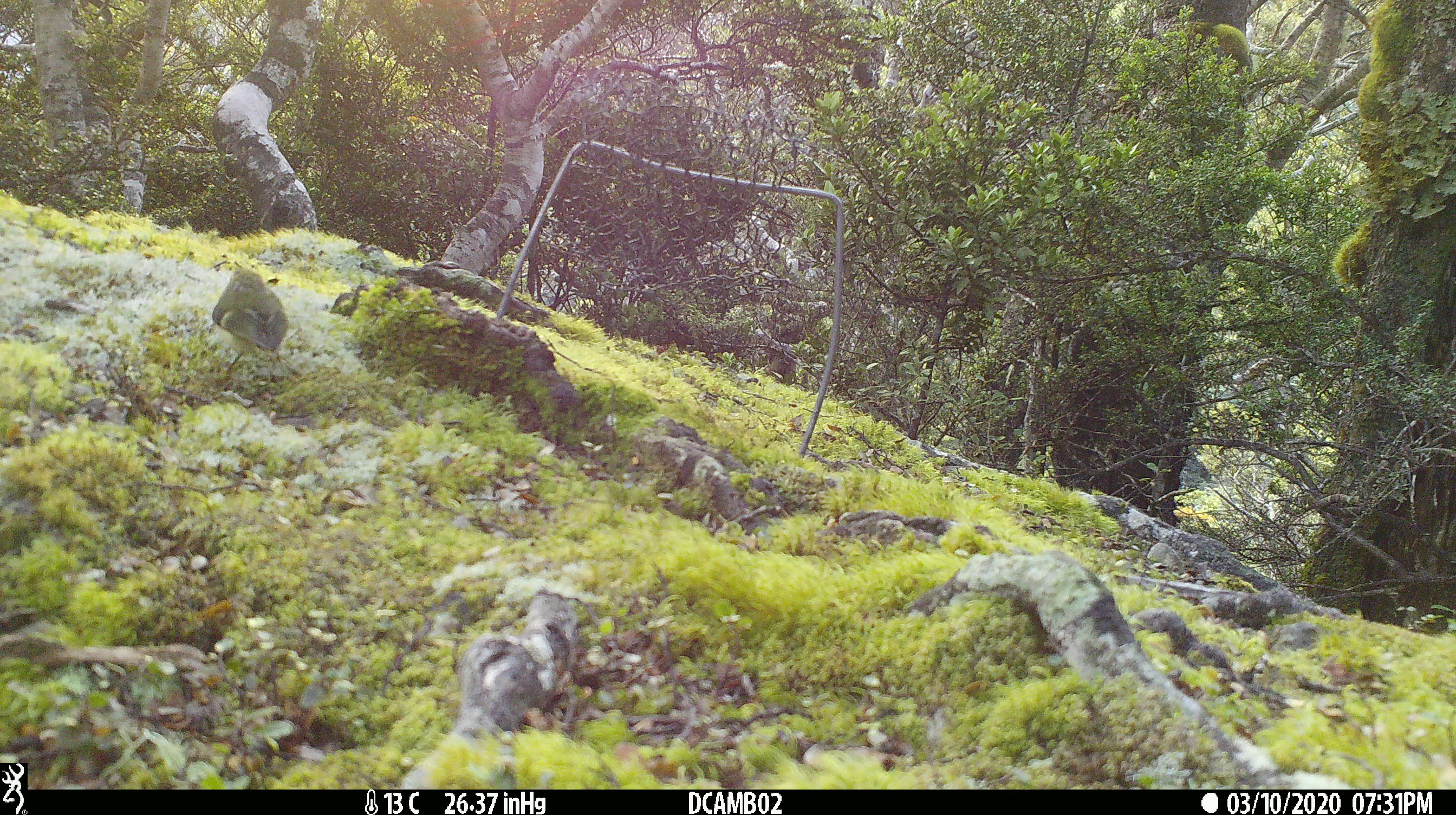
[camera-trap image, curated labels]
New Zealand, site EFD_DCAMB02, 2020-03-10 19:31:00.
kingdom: Animalia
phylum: Chordata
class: Aves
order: Passeriformes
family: Acanthisittidae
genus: Acanthisitta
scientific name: Acanthisitta chloris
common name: rifleman